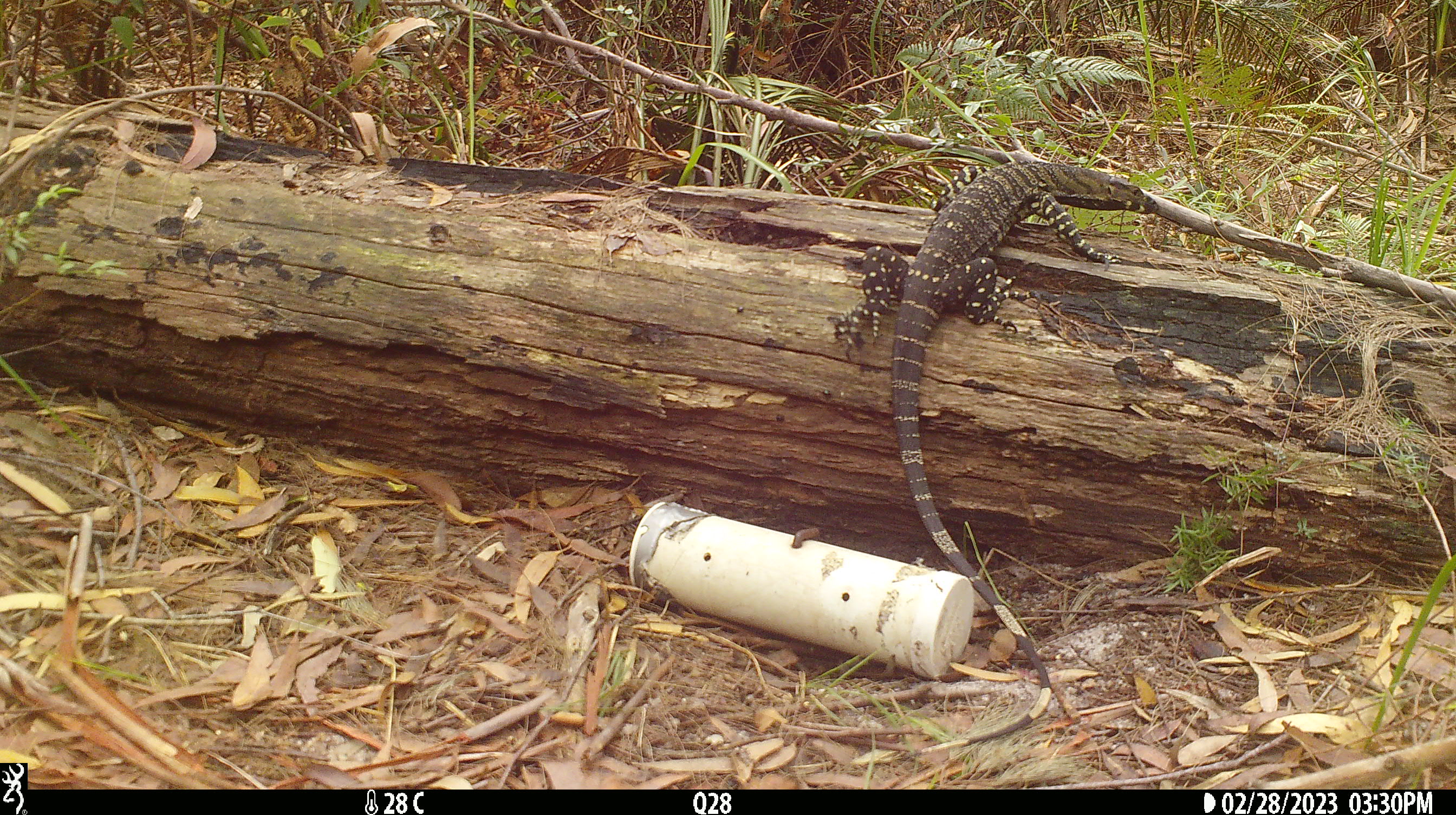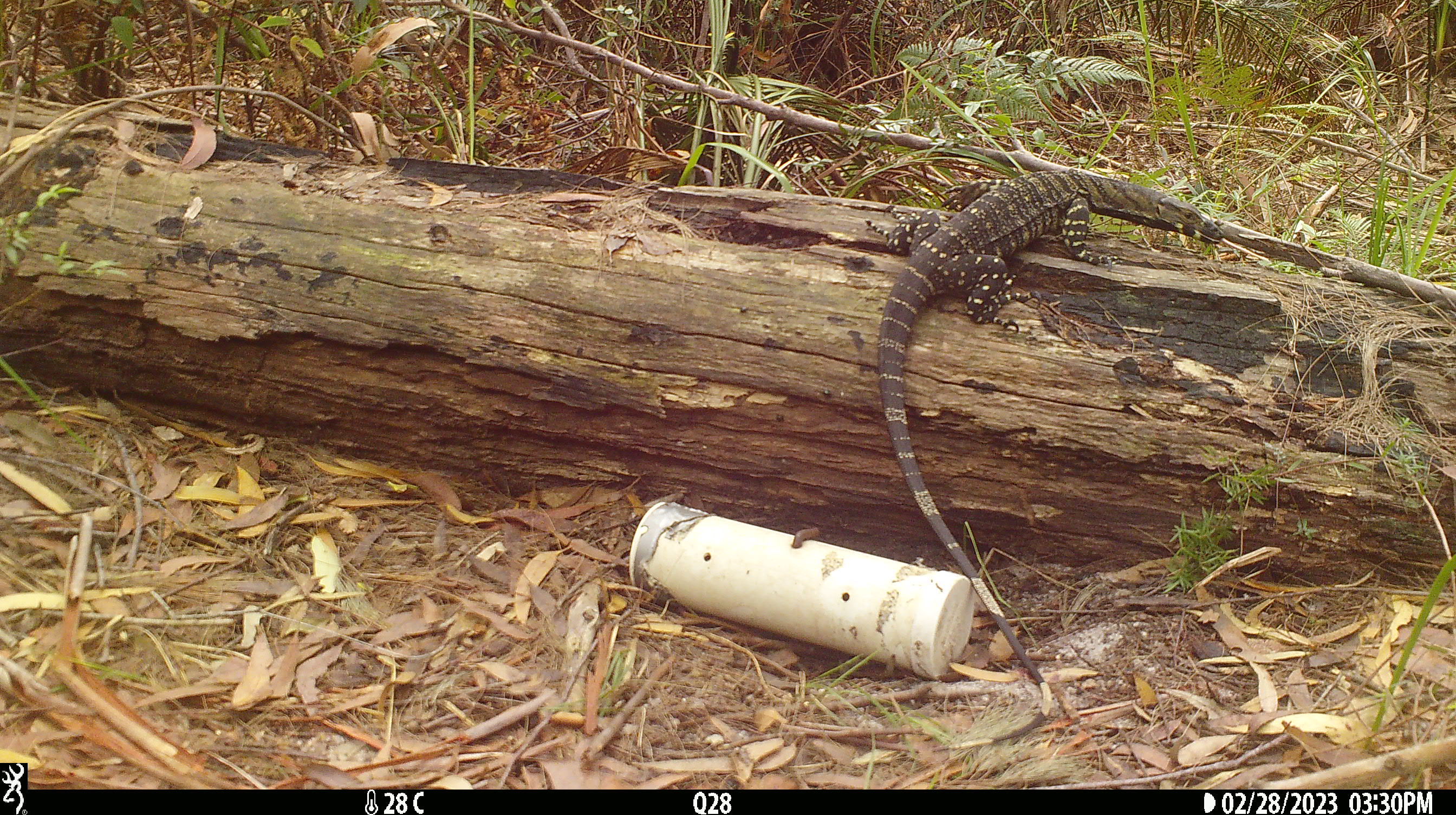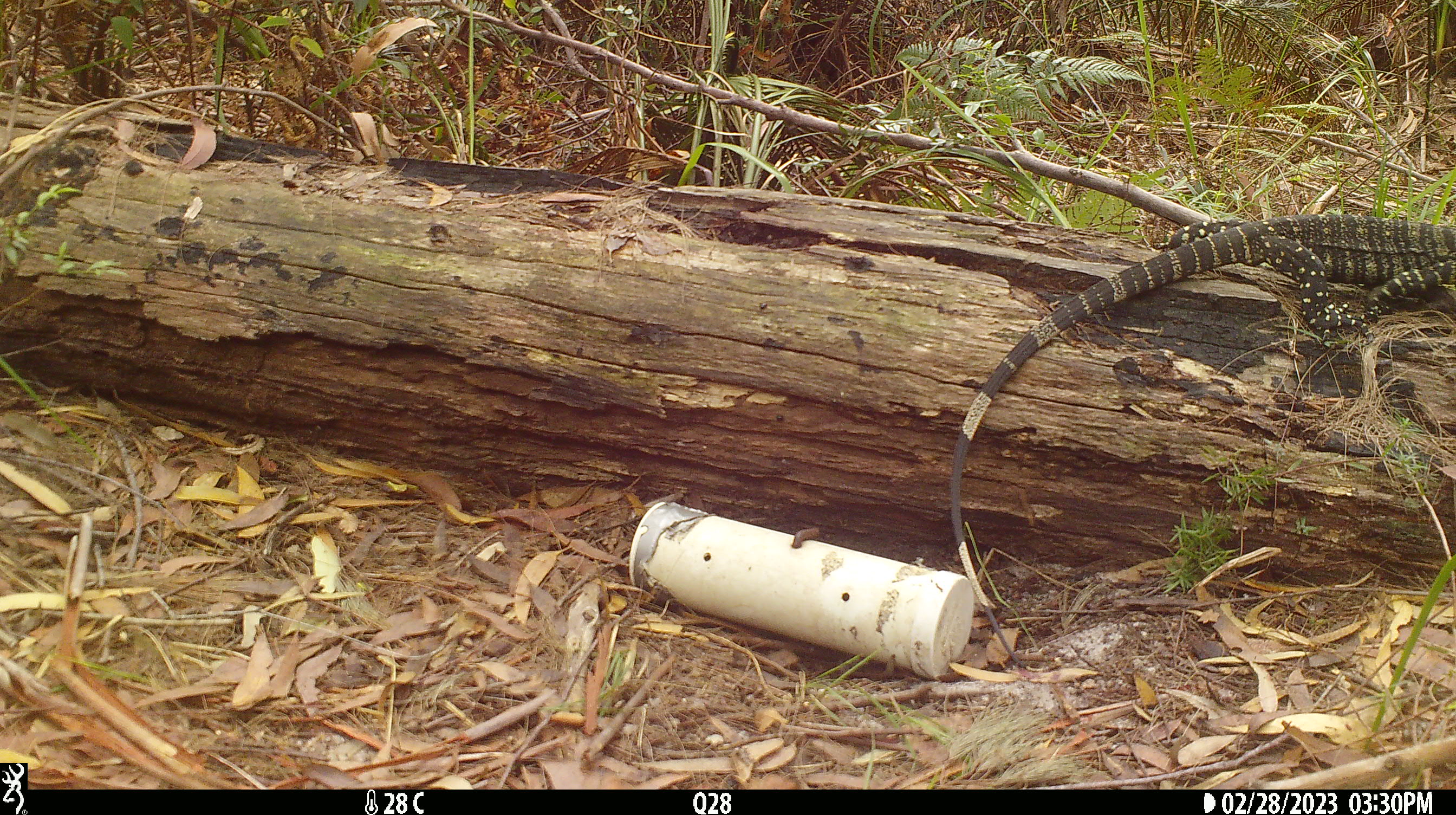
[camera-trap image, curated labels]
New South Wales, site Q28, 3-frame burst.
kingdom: Animalia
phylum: Chordata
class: Reptilia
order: Squamata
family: Varanidae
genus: Varanus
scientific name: Varanus varius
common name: lace monitor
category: goanna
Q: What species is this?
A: Goanna (lace monitor) (Varanus varius).